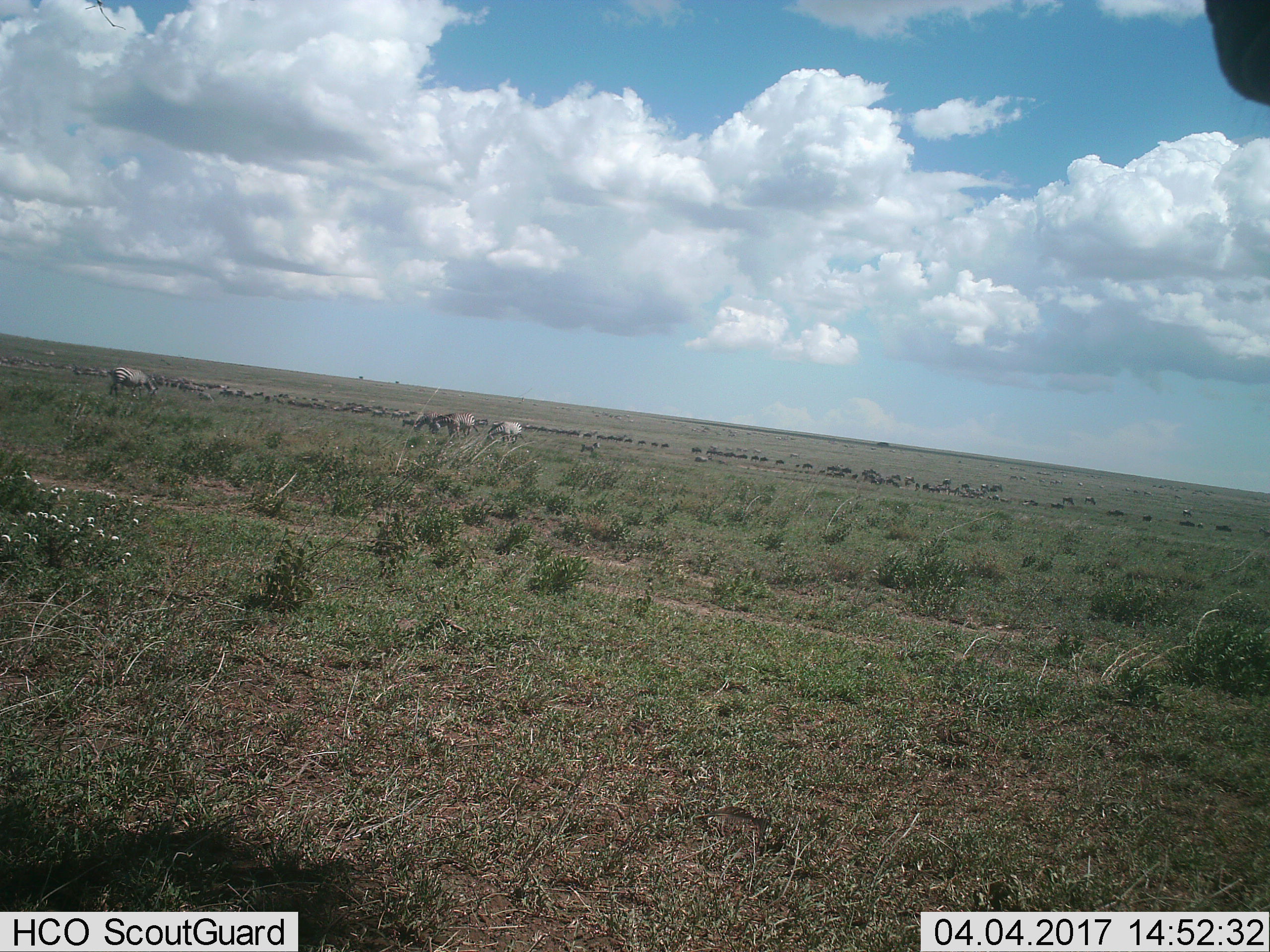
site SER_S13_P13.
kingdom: Animalia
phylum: Chordata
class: Mammalia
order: Perissodactyla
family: Equidae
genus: Equus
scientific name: Equus quagga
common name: plains zebra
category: zebraplains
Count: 11-50.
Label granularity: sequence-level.